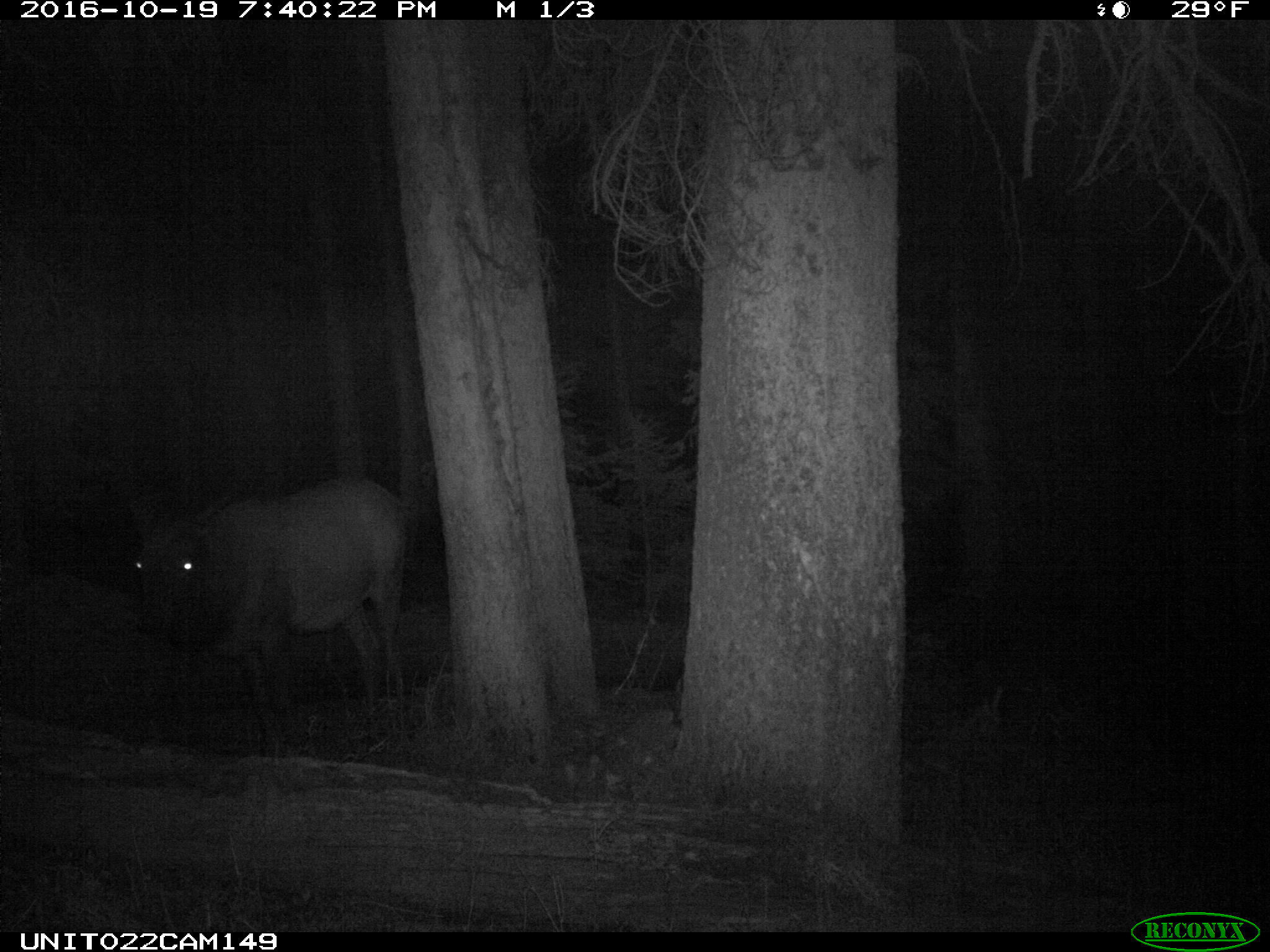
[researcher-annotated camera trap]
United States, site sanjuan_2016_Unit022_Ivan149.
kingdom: Animalia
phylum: Chordata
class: Mammalia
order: Artiodactyla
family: Cervidae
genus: Cervus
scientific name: Cervus elaphus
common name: red deer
Cervus elaphus (red deer).